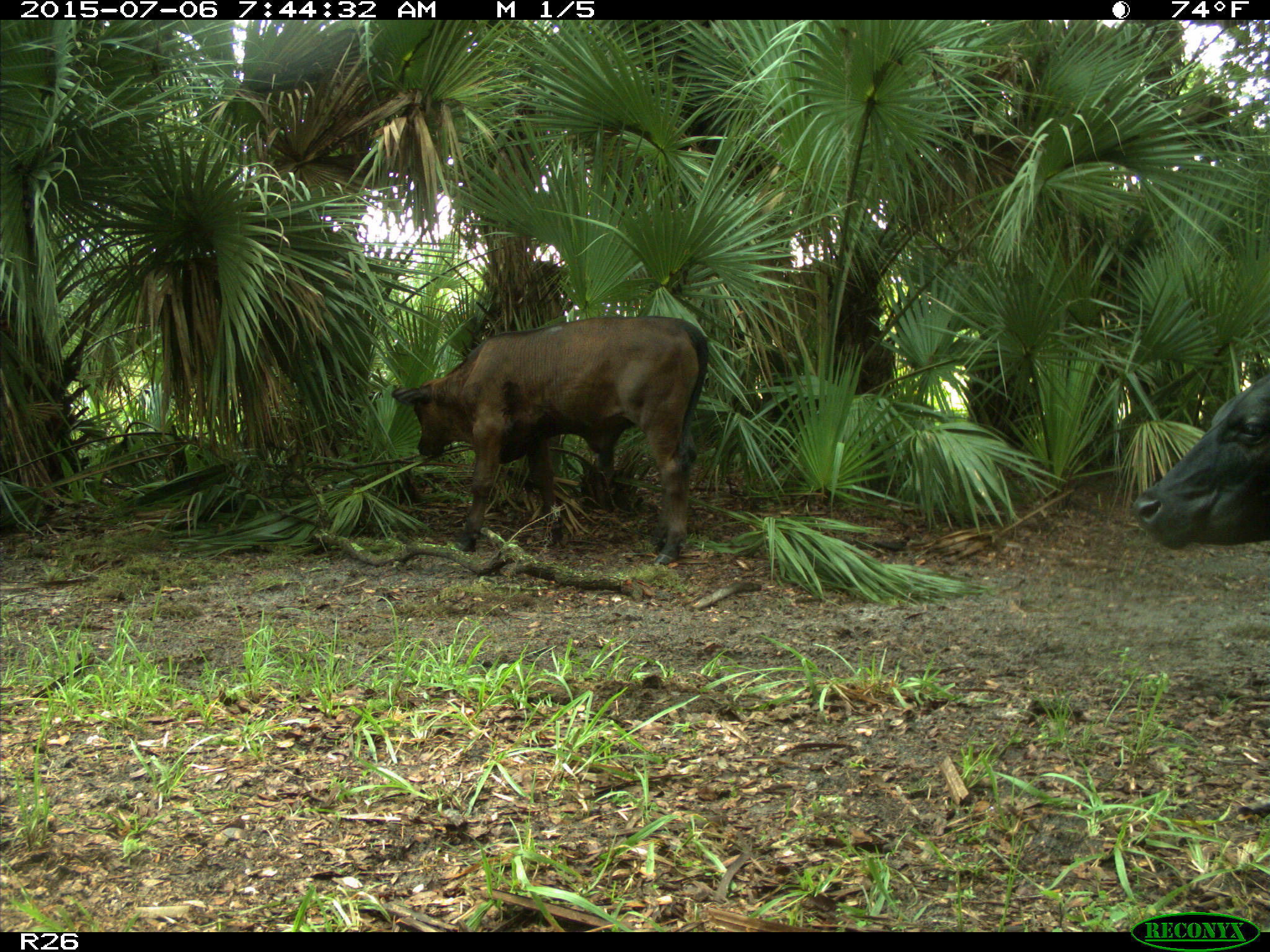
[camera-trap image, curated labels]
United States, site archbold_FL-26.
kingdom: Animalia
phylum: Chordata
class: Mammalia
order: Artiodactyla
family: Bovidae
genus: Bos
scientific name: Bos taurus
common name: domestic cow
Bos taurus (domestic cow).